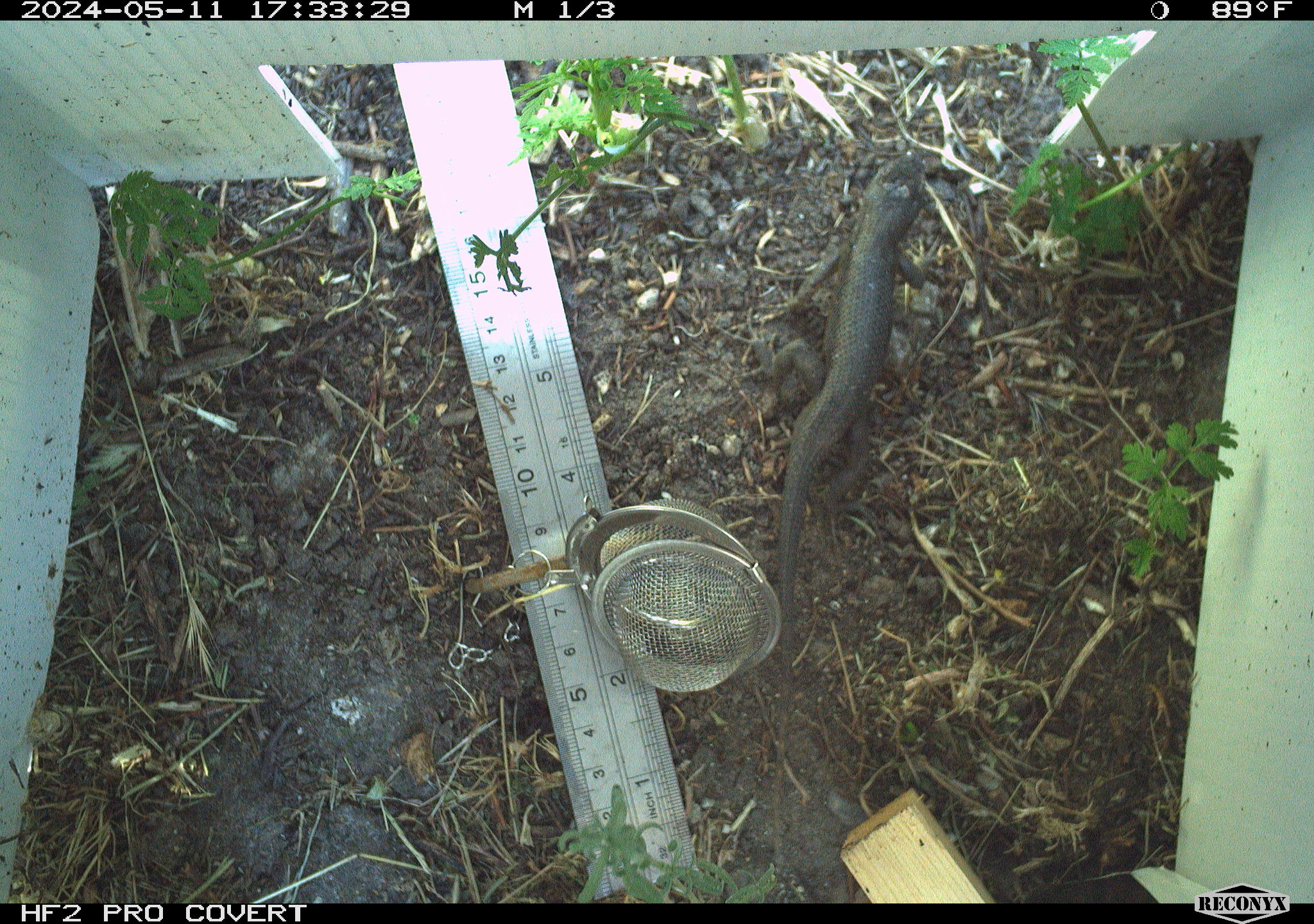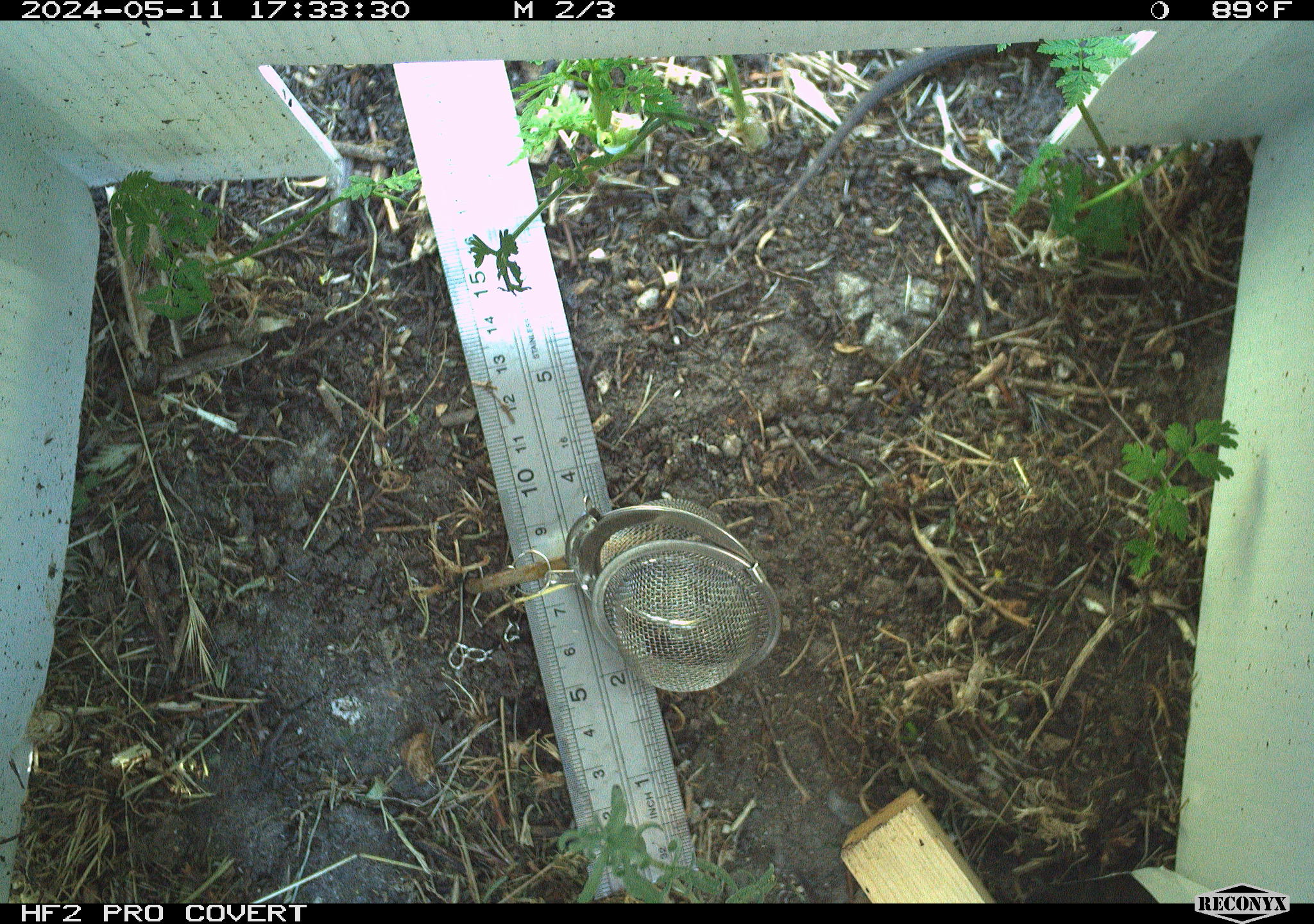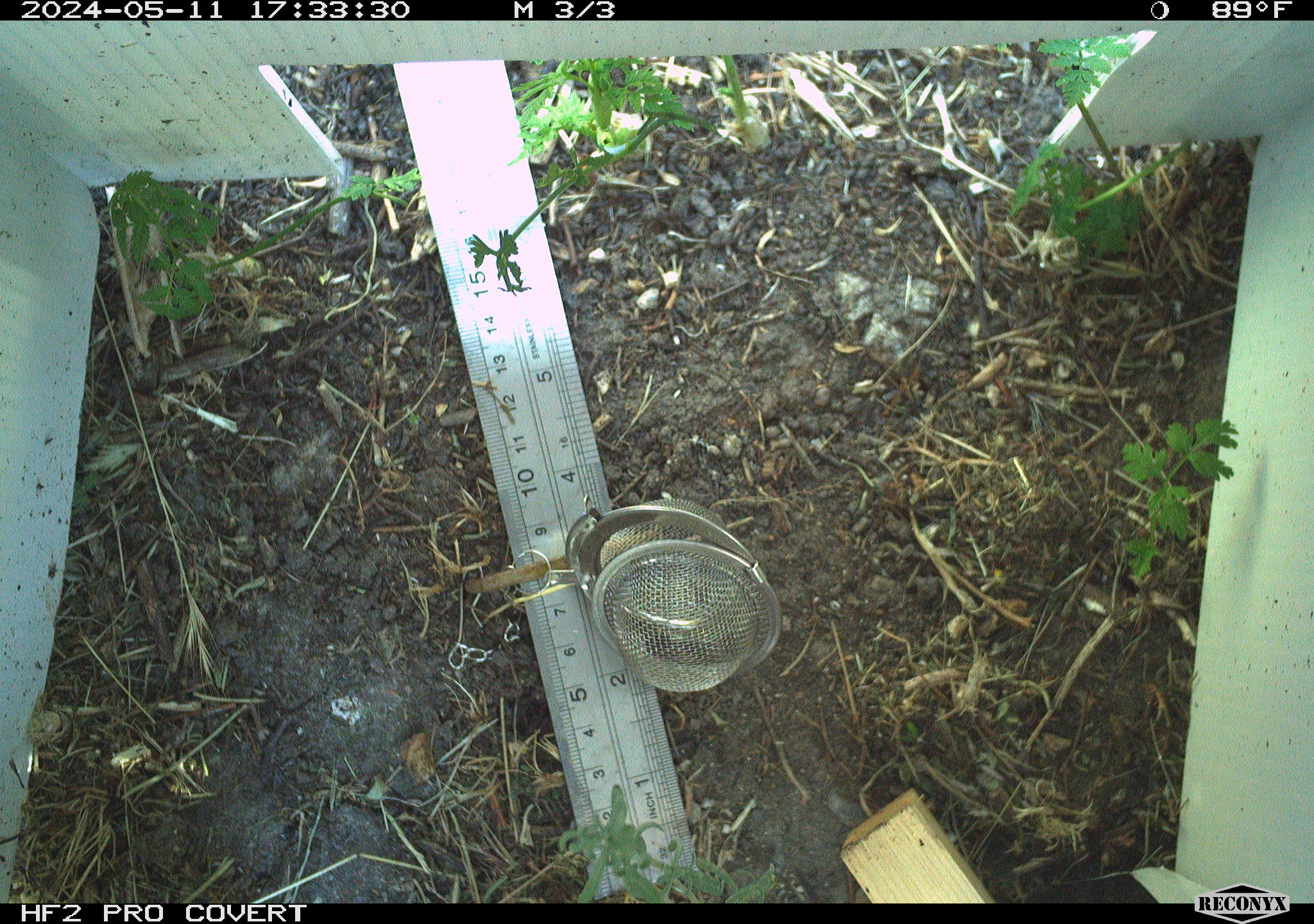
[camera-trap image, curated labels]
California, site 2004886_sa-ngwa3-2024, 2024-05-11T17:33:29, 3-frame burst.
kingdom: Animalia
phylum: Chordata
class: Reptilia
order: Squamata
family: Phrynosomatidae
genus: Sceloporus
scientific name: Sceloporus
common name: spiny lizards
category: sceloporus species